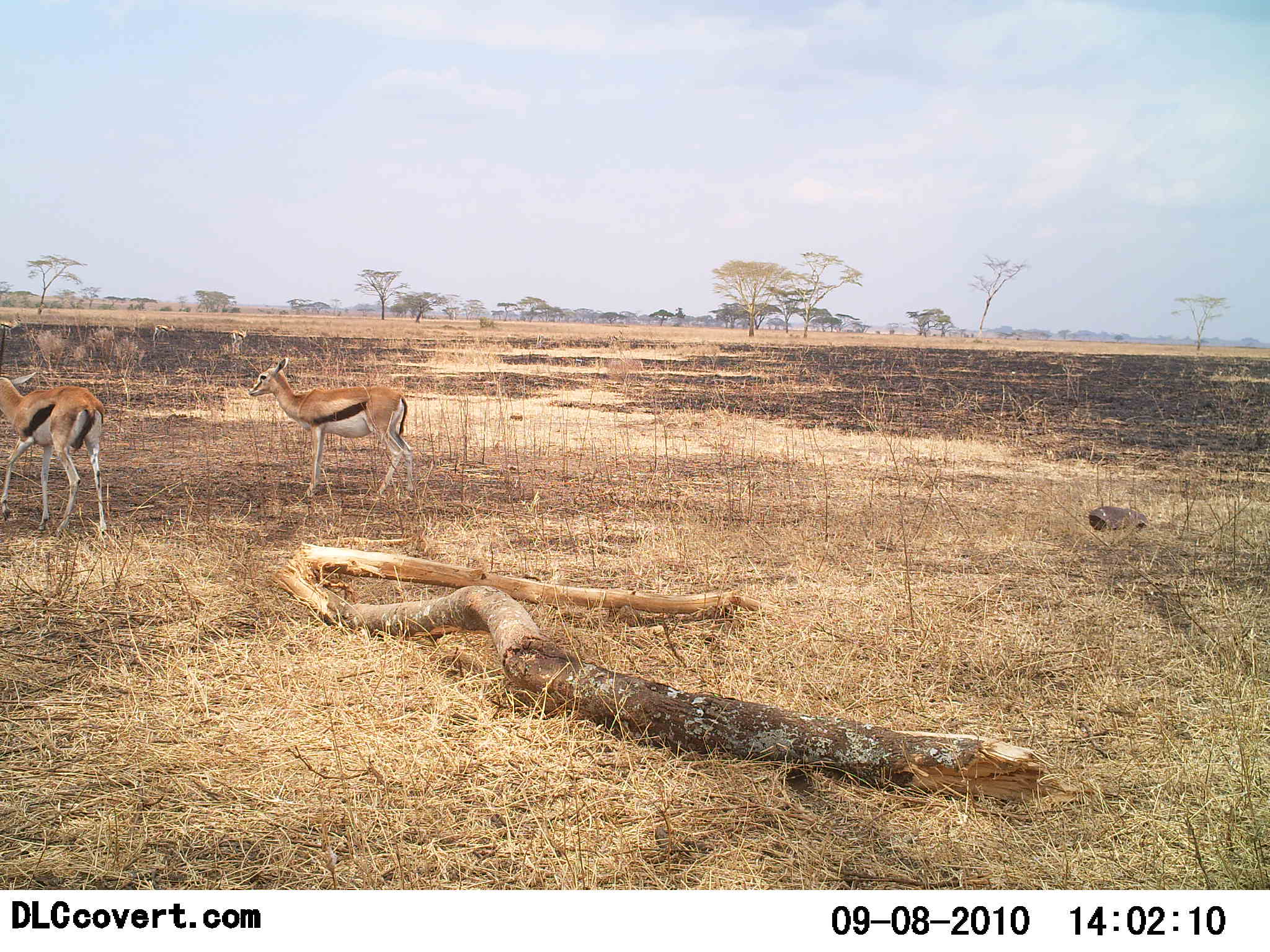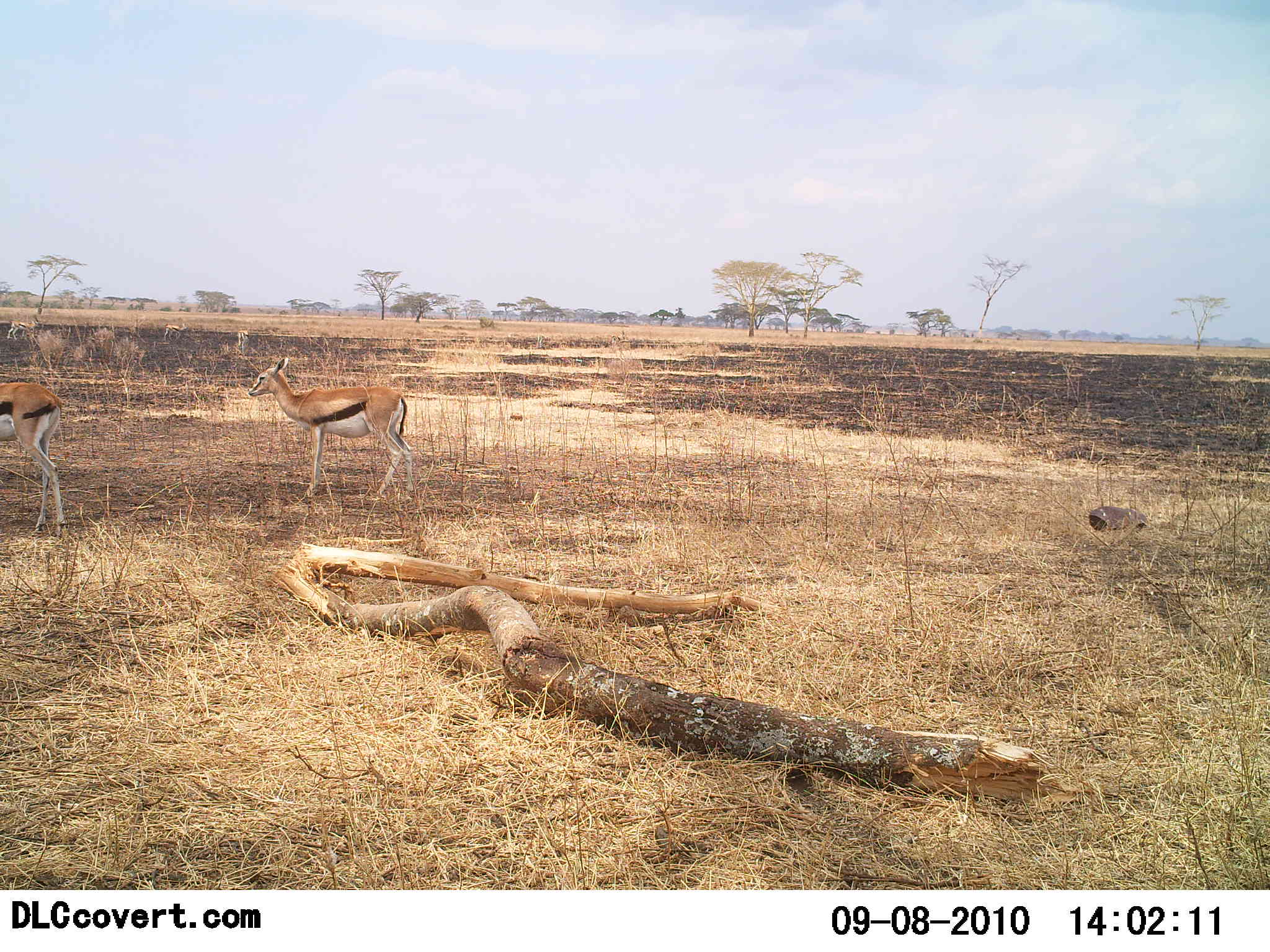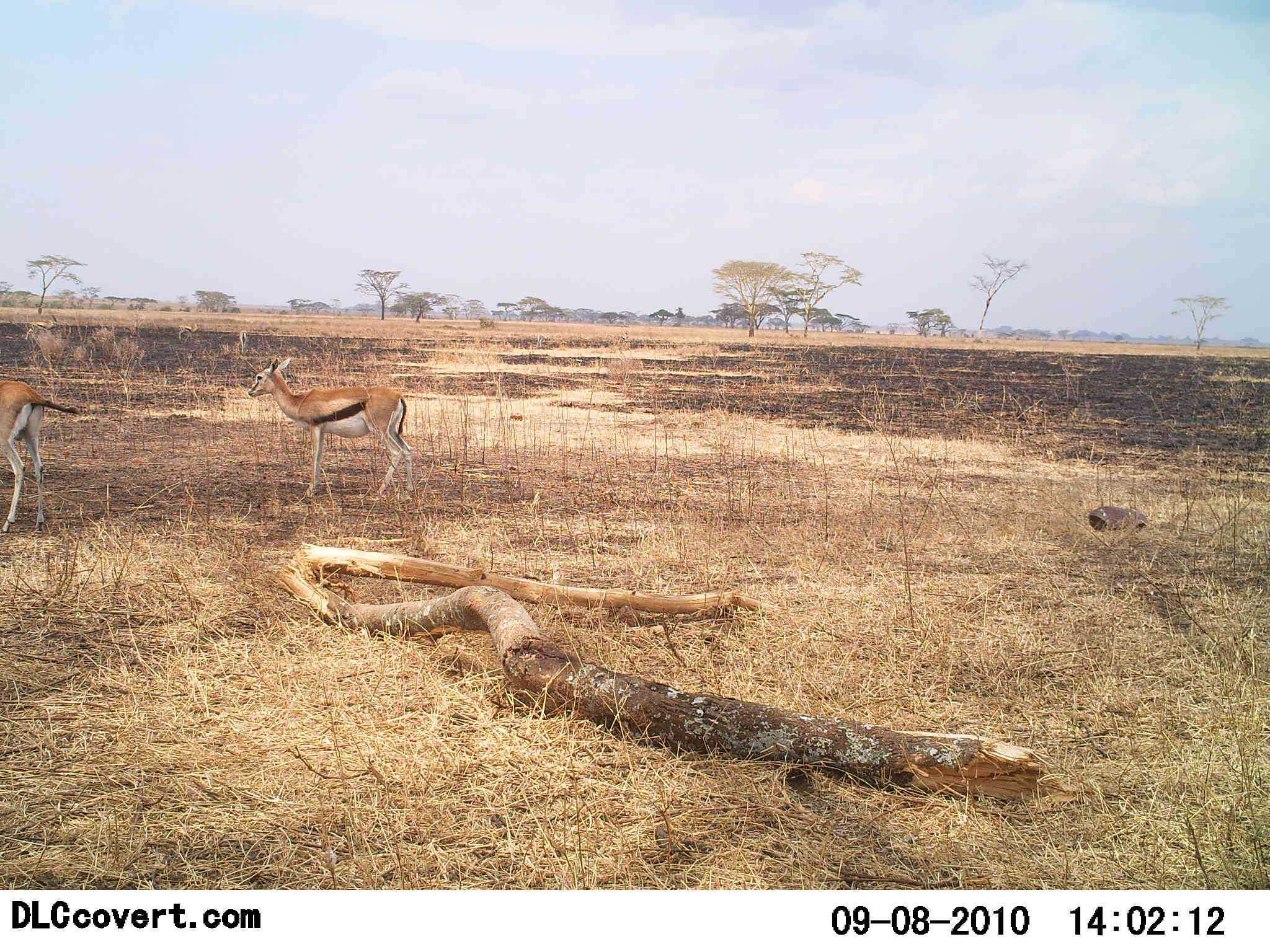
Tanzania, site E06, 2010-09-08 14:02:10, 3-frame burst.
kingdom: Animalia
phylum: Chordata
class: Mammalia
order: Artiodactyla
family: Bovidae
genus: Eudorcas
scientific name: Eudorcas thomsonii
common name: thomson's gazelle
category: gazellethomsons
Gazellethomsons (thomson's gazelle) (Eudorcas thomsonii), count 2. Behavior (volunteer vote fractions): standing 64%, resting 0%, moving 71%, interacting 0%. Young present (vote fraction): 0%. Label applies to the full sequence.